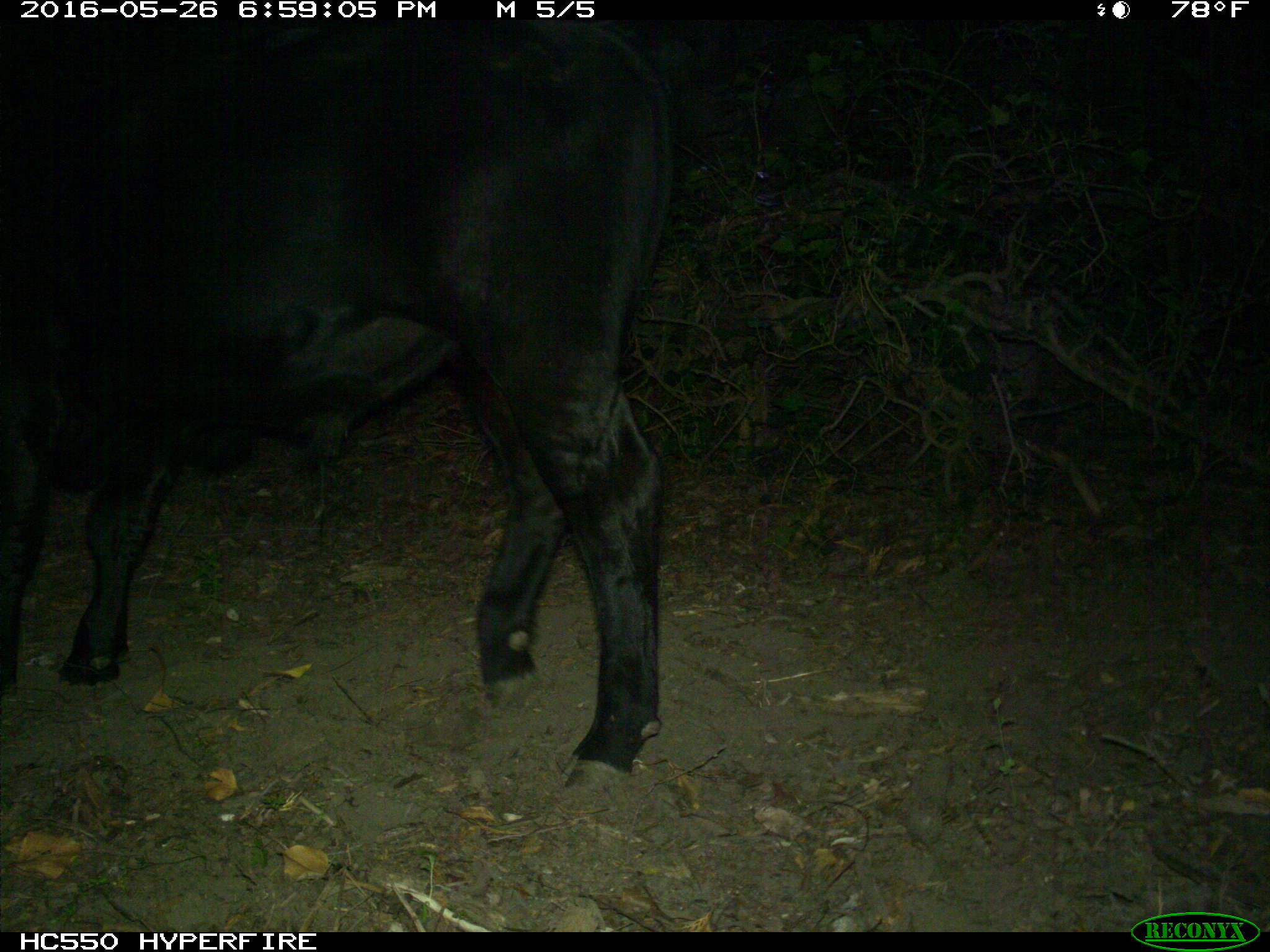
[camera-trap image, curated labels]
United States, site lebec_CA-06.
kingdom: Animalia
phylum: Chordata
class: Mammalia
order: Artiodactyla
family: Bovidae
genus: Bos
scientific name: Bos taurus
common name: domestic cow